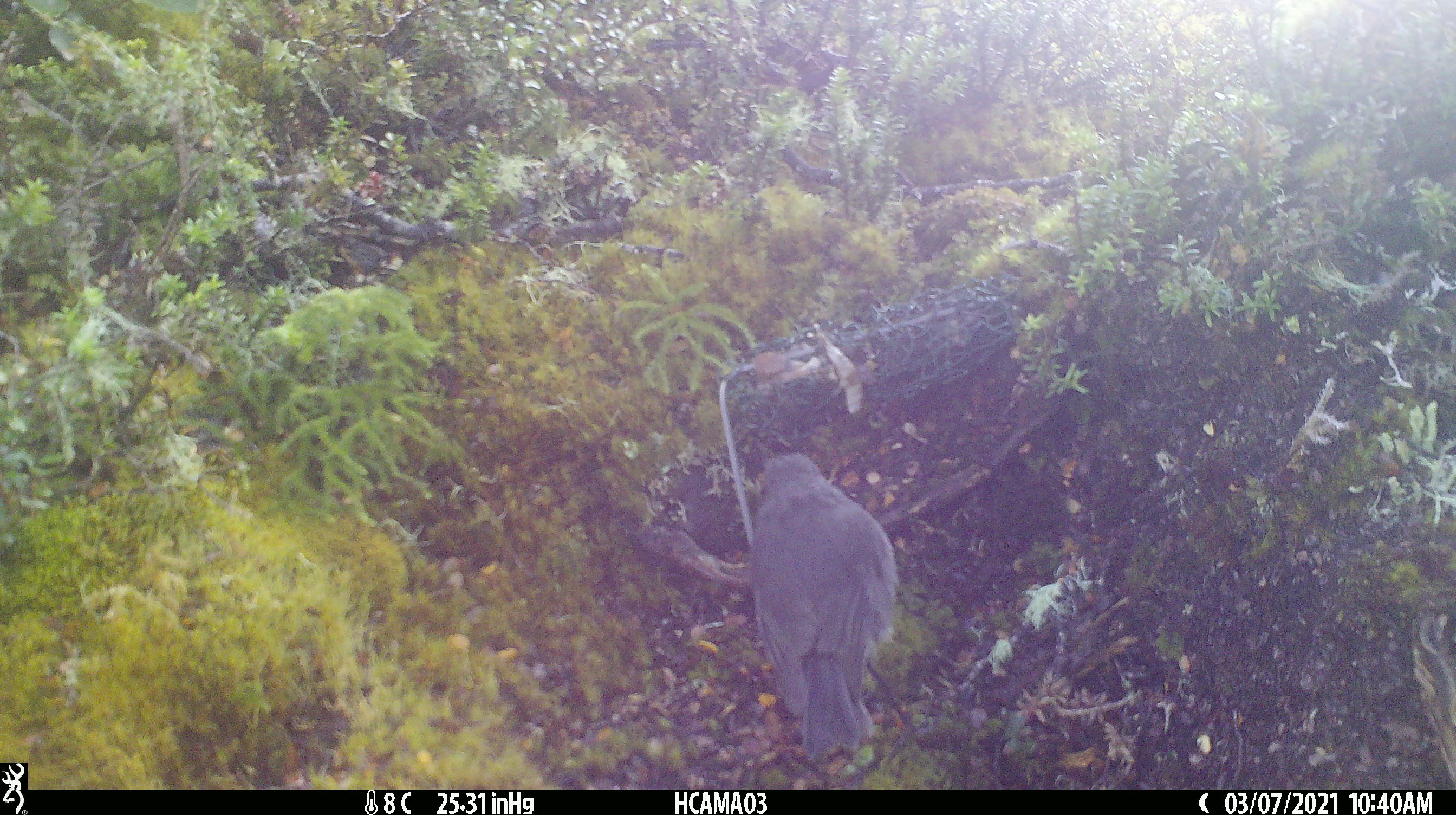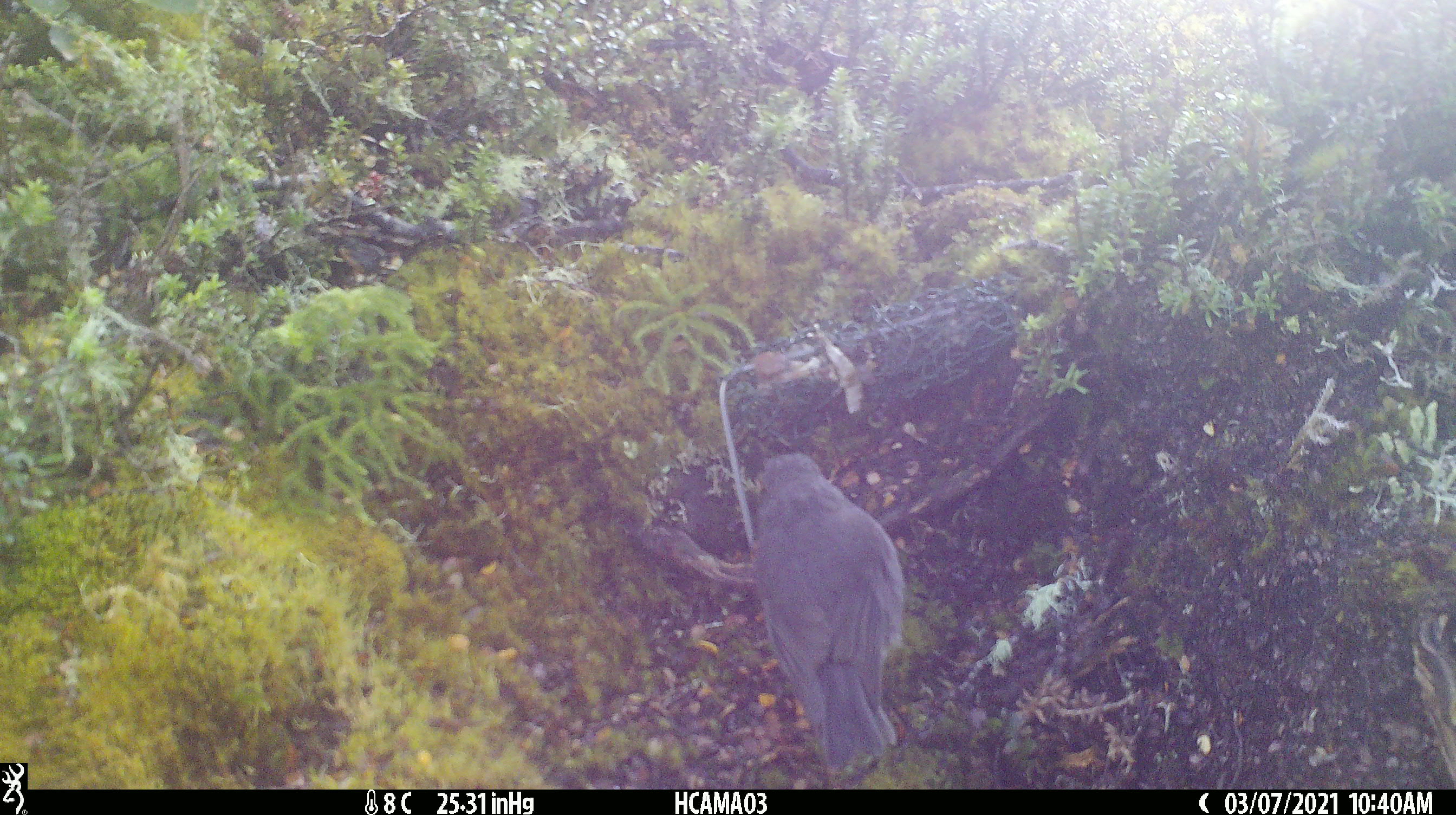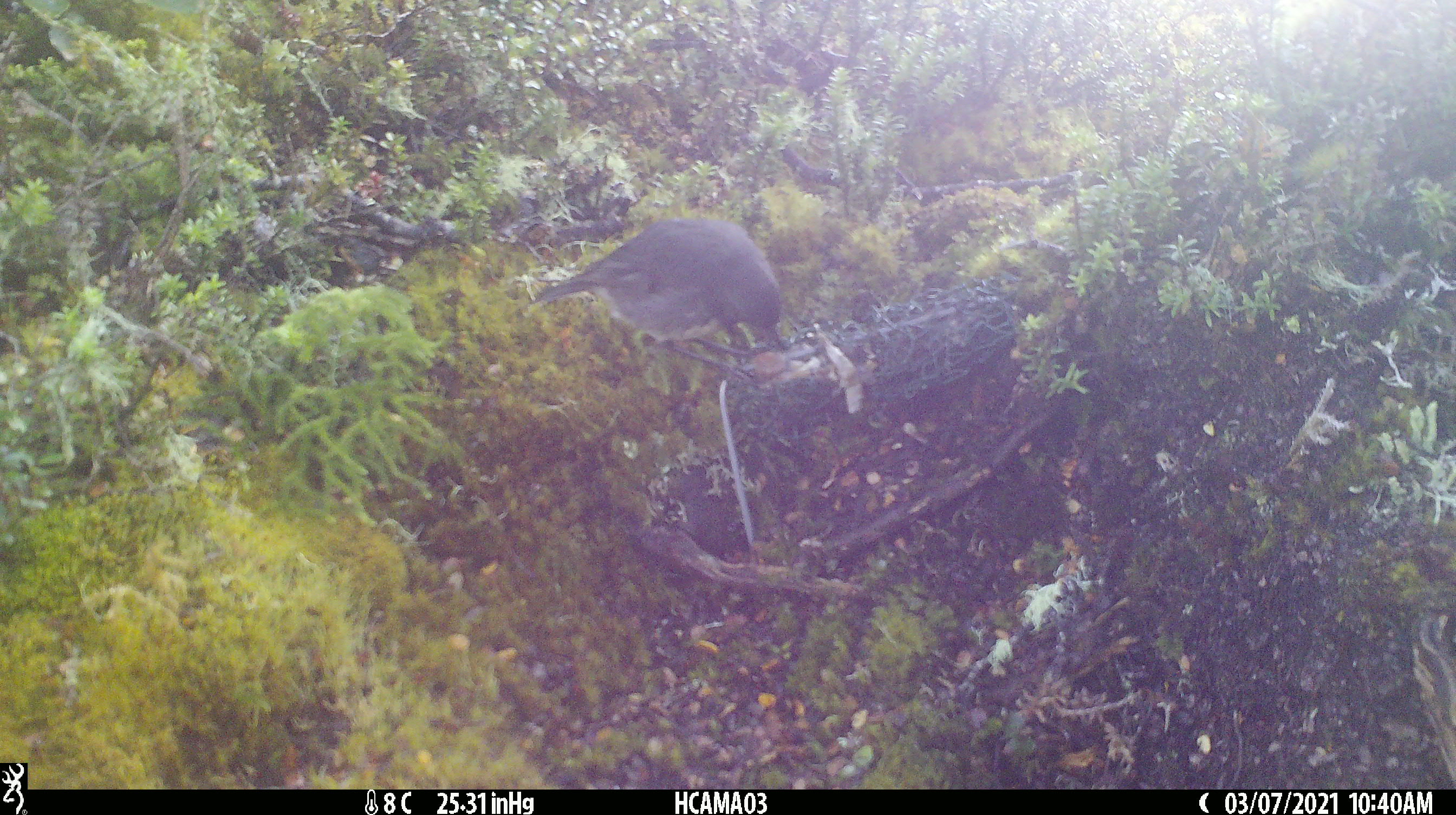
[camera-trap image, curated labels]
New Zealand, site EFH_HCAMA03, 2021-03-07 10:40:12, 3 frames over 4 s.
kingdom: Animalia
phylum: Chordata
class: Aves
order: Passeriformes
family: Petroicidae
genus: Petroica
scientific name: Petroica australis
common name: new zealand robin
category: robin